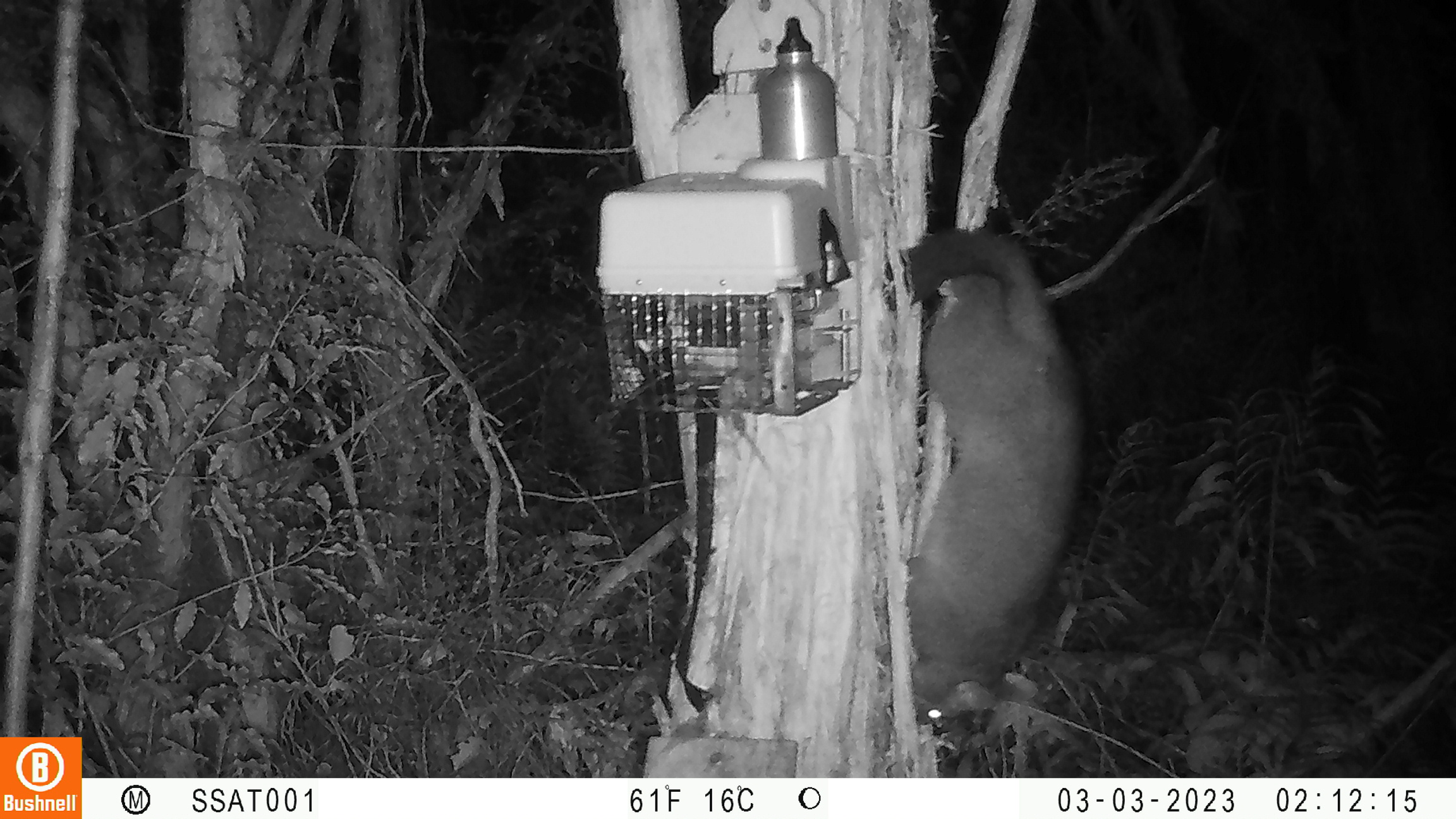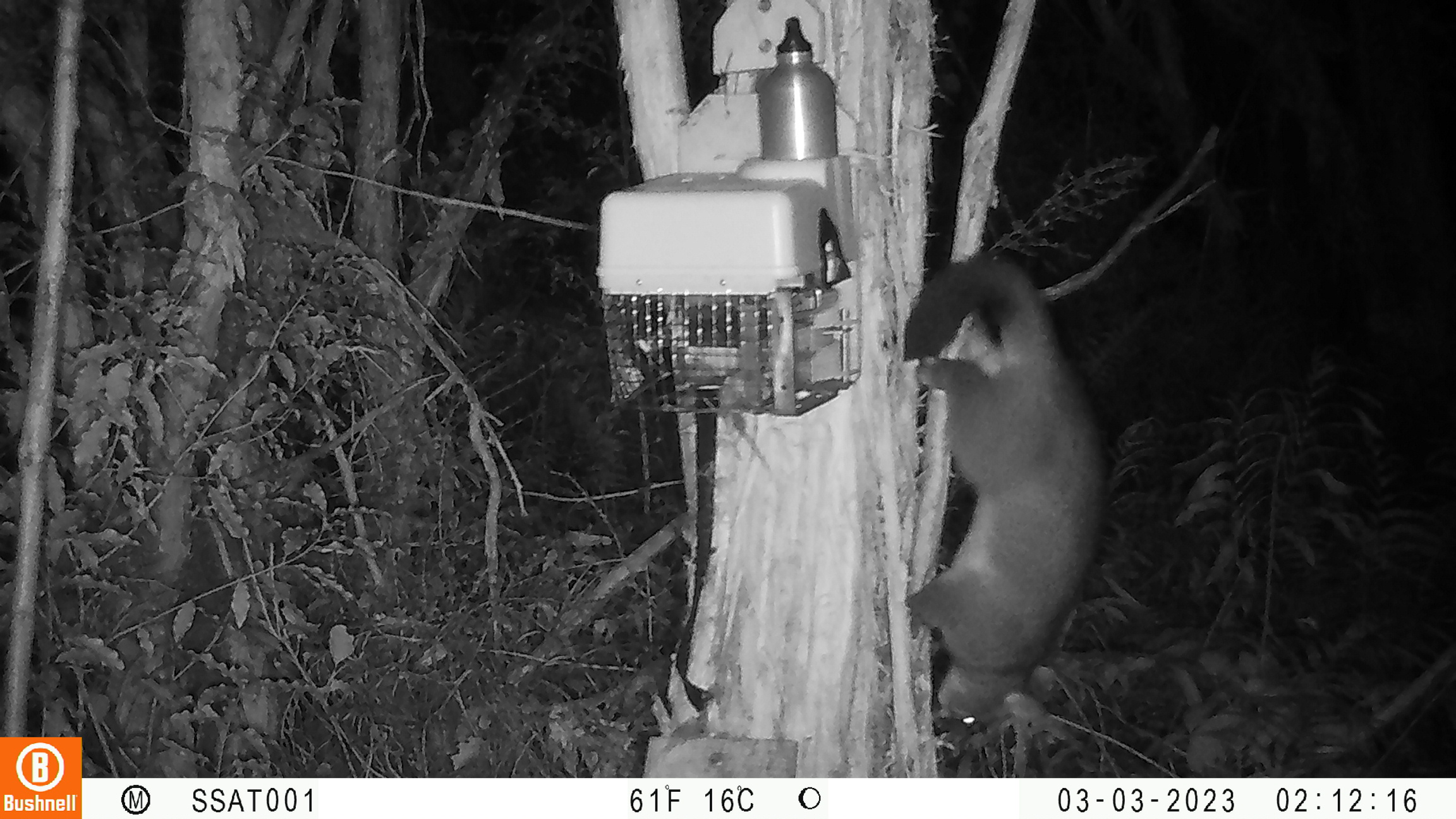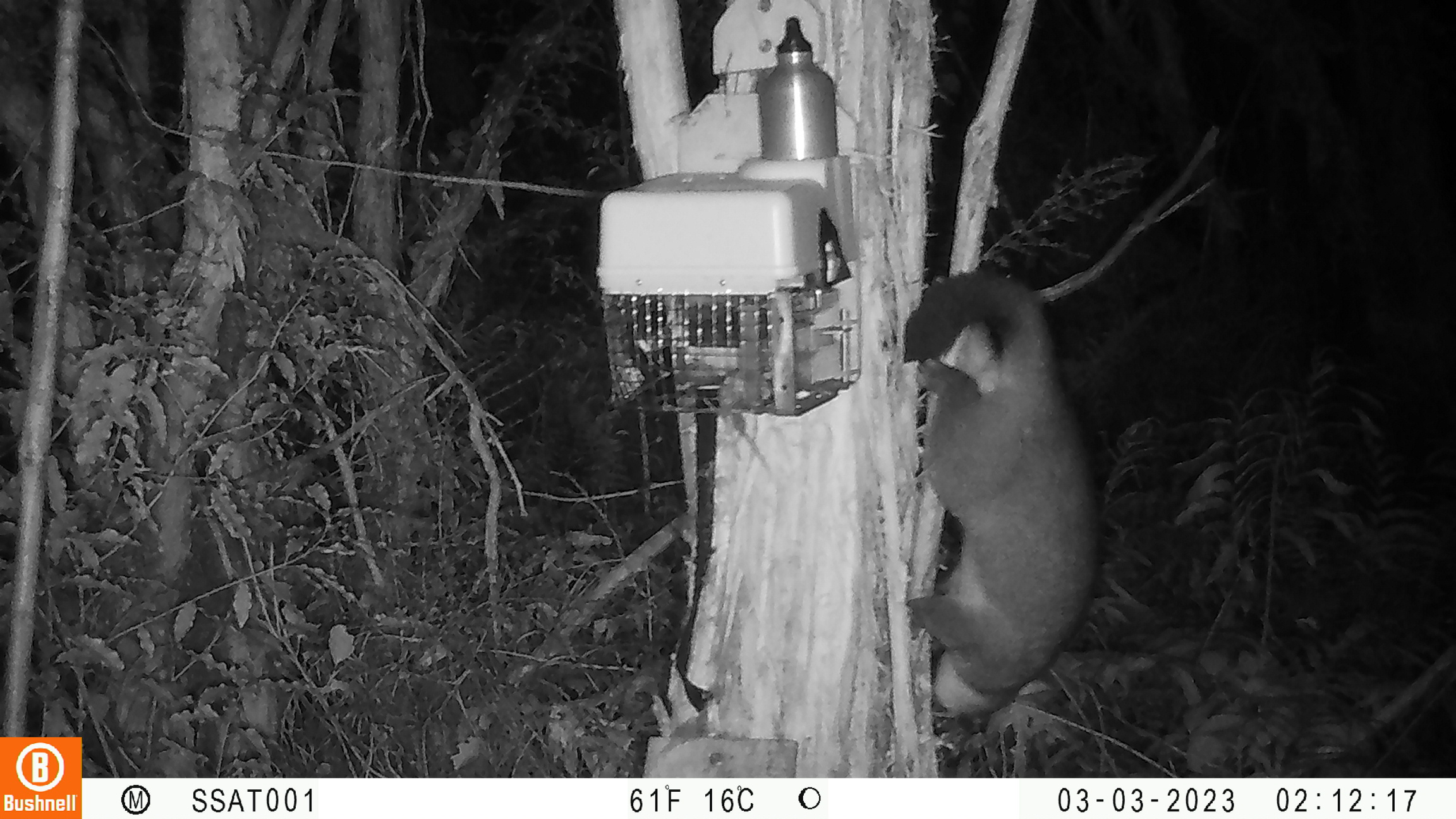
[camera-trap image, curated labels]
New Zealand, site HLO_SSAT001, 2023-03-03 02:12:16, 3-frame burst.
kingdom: Animalia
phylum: Chordata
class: Mammalia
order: Diprotodontia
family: Phalangeridae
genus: Trichosurus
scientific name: Trichosurus vulpecula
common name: common brushtail possum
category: possum